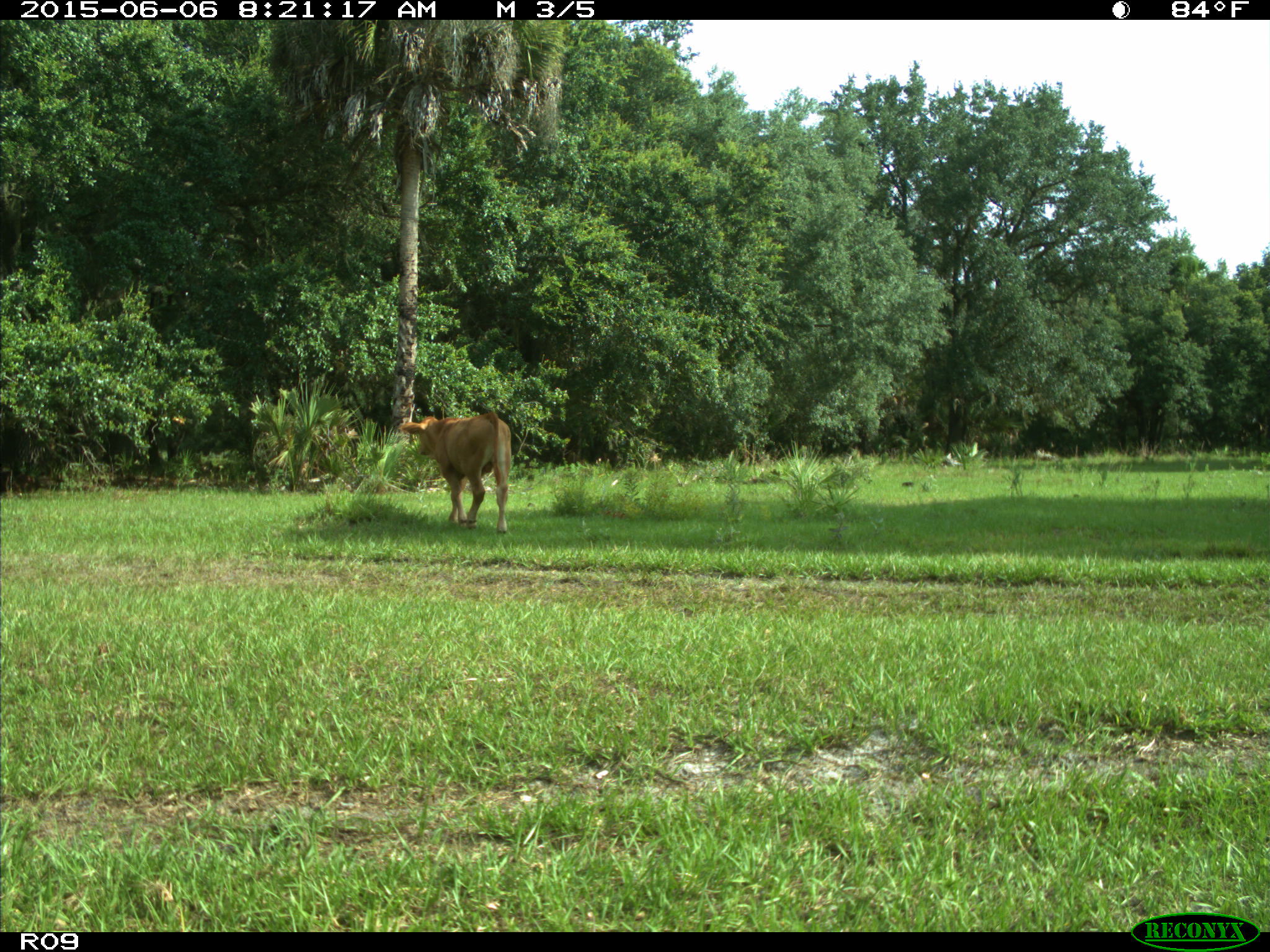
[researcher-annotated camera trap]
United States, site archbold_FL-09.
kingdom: Animalia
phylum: Chordata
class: Mammalia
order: Artiodactyla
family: Bovidae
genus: Bos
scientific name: Bos taurus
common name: domestic cow